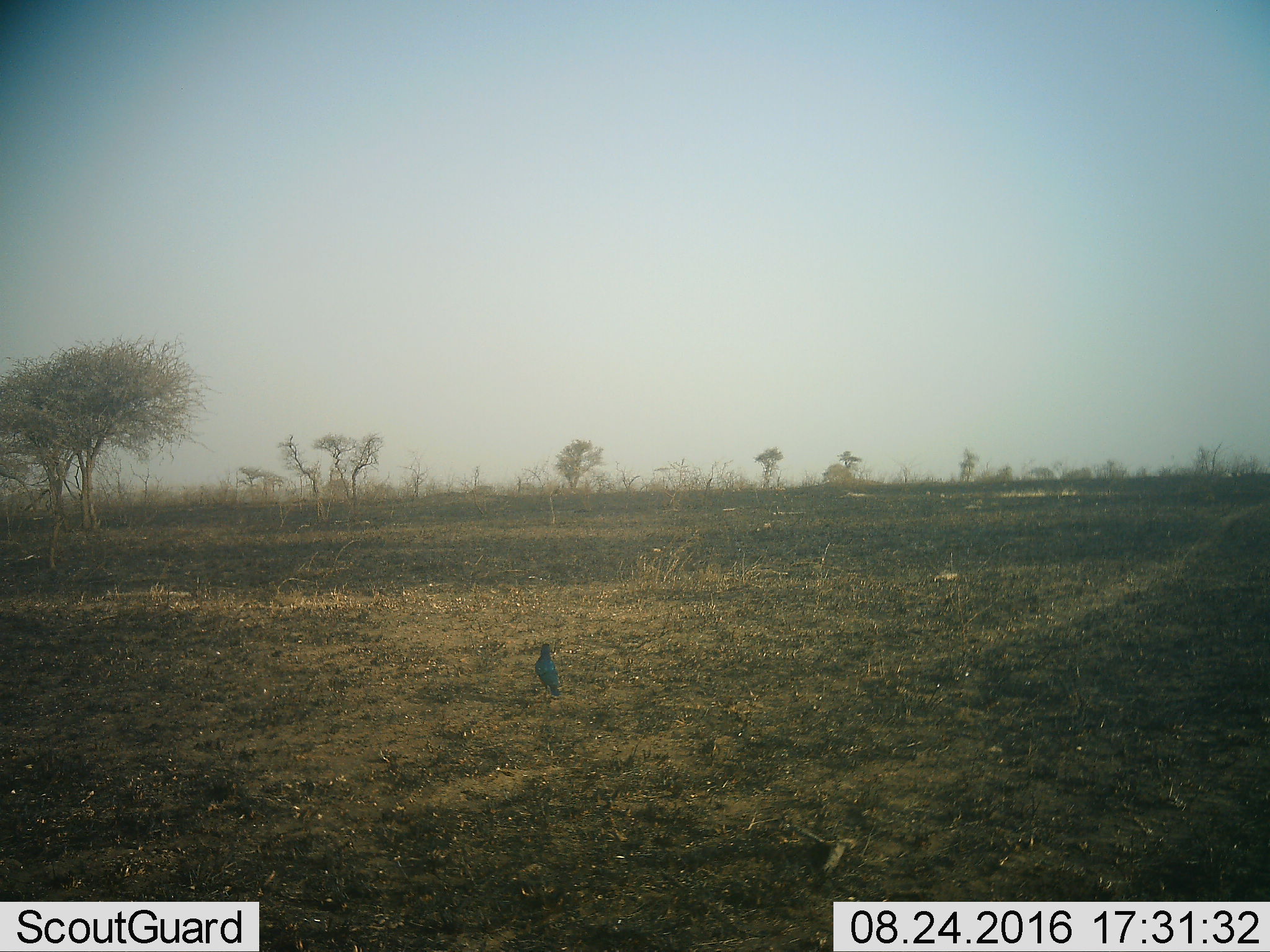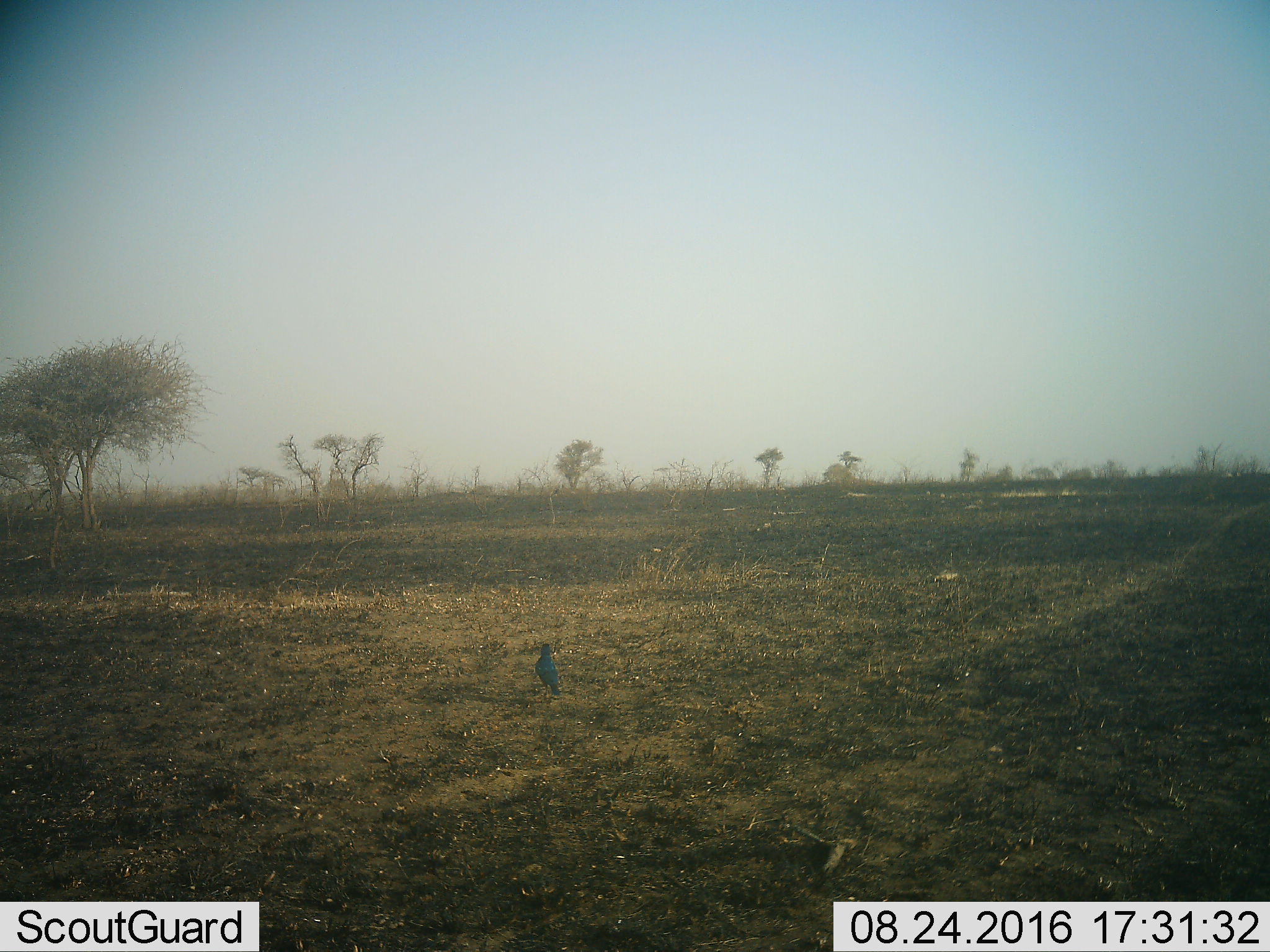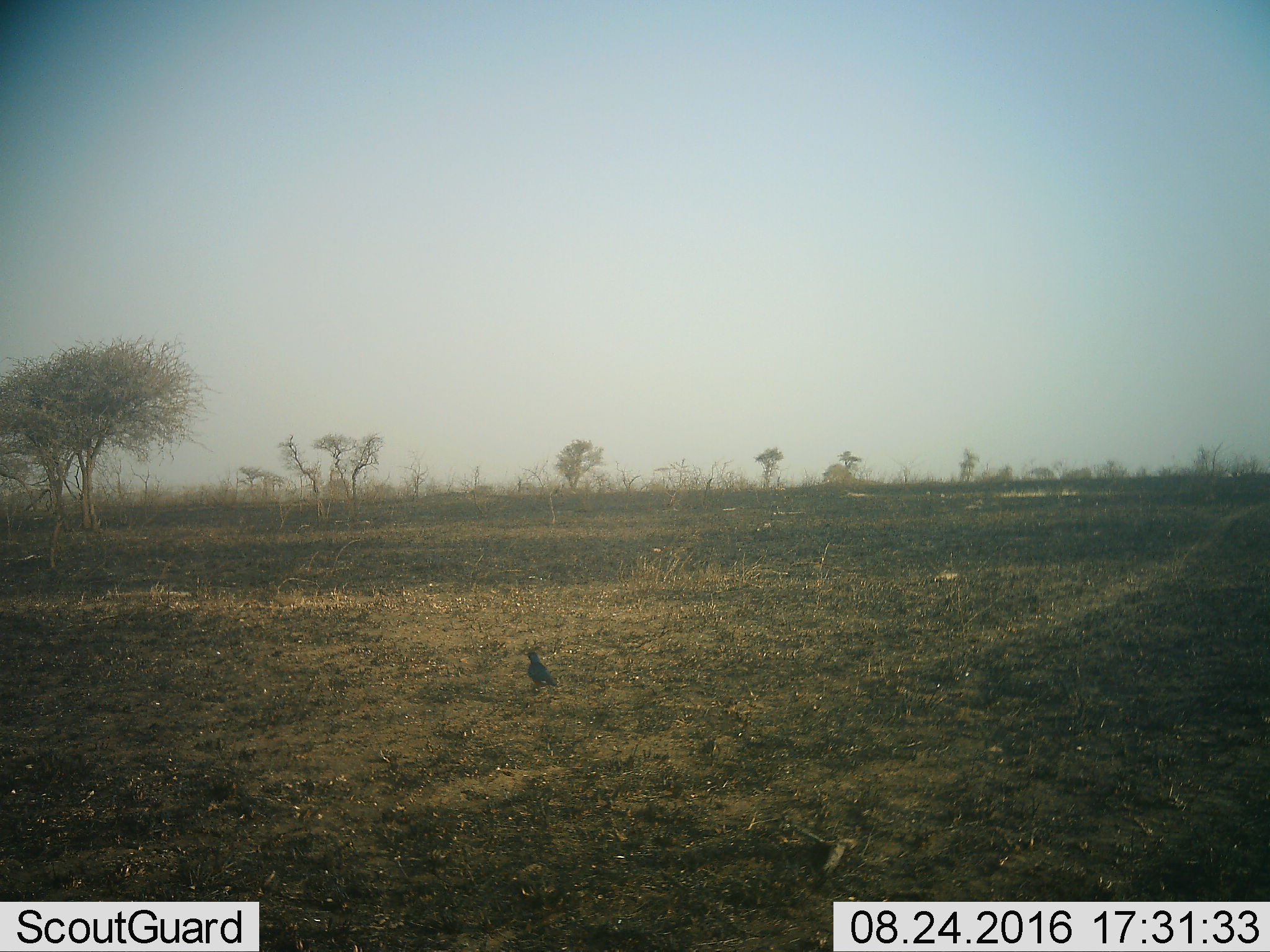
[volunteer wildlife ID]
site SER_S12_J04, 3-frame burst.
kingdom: Animalia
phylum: Chordata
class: Aves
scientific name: Aves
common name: bird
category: birdother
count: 1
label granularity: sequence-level